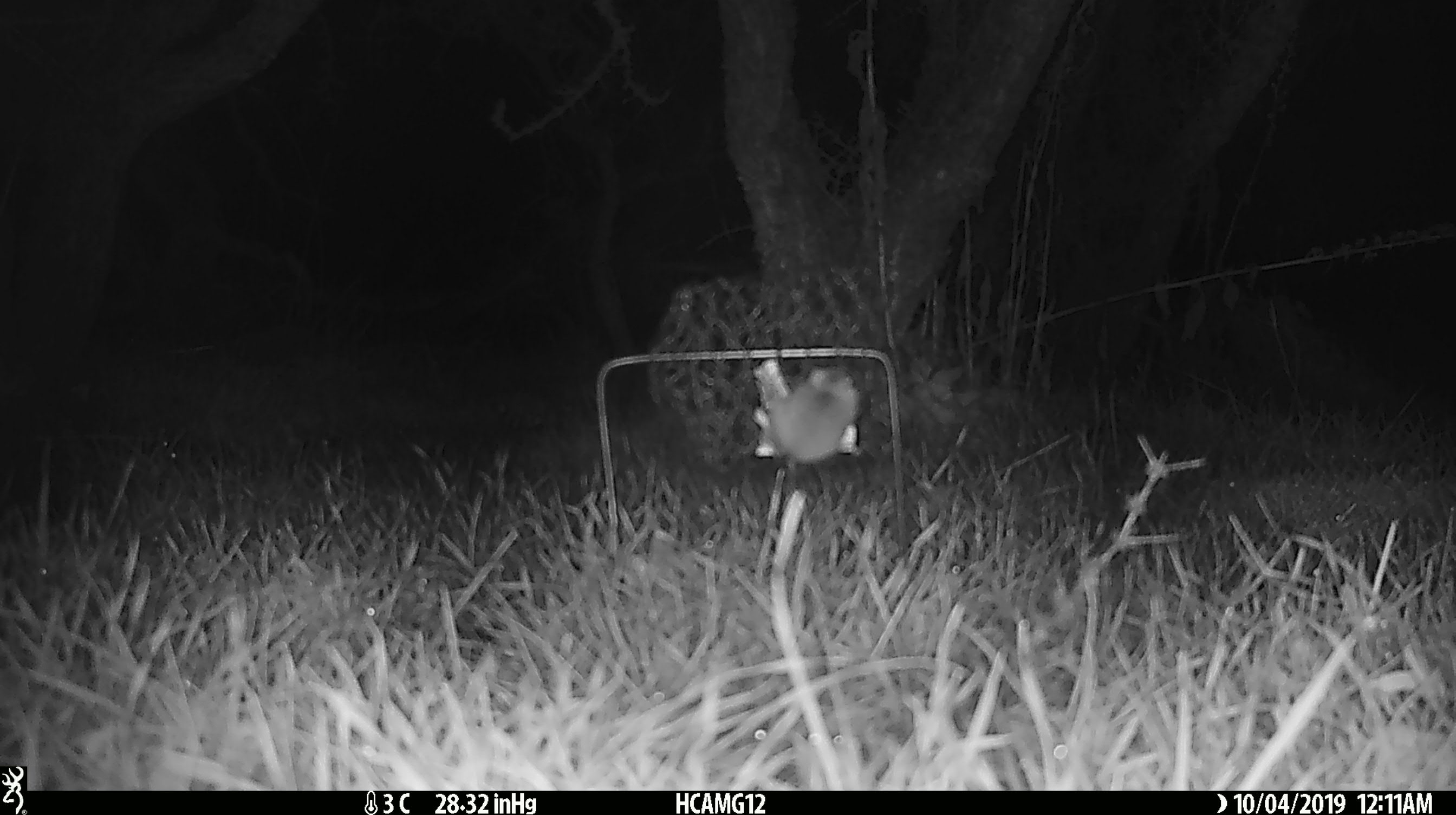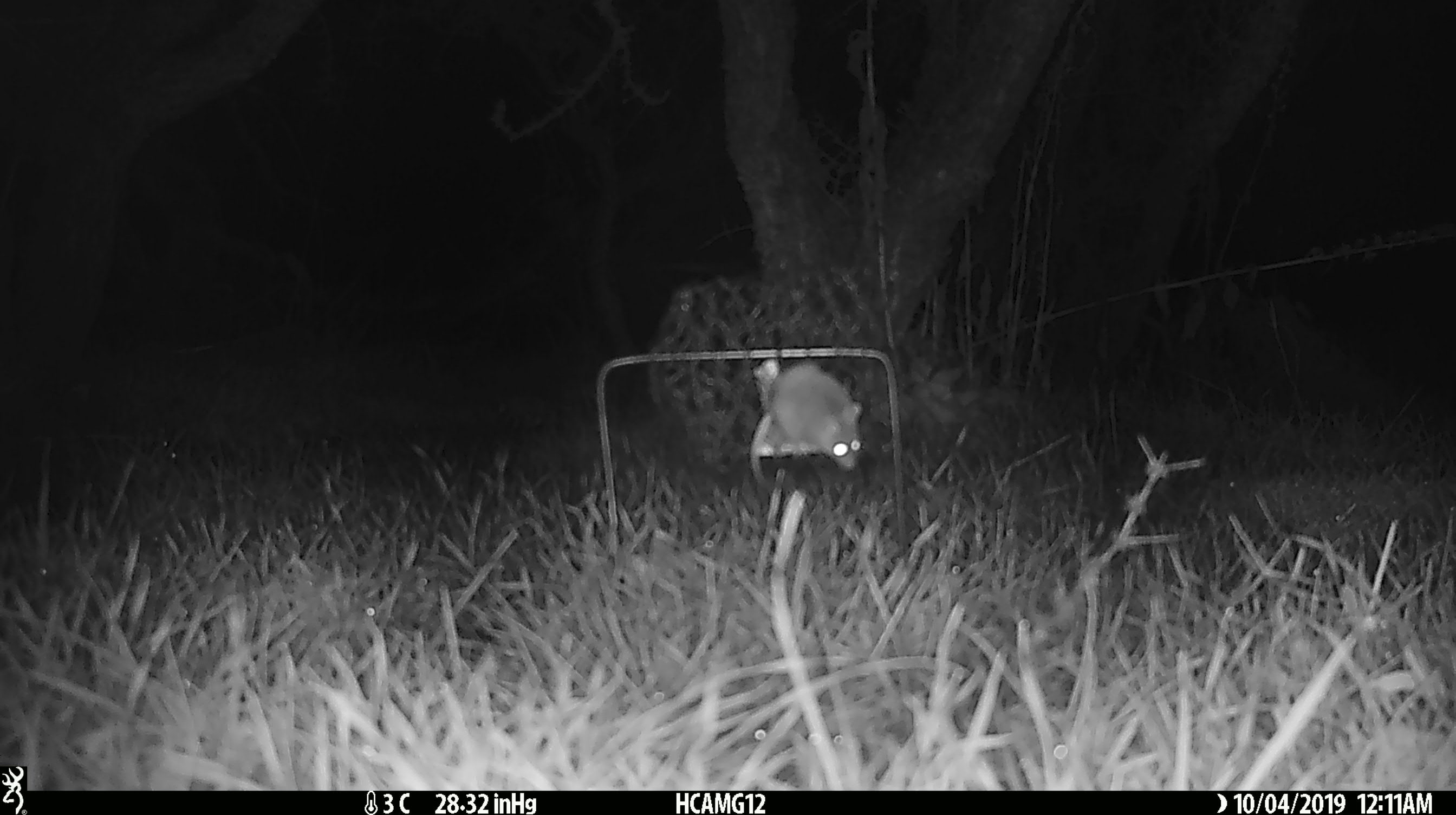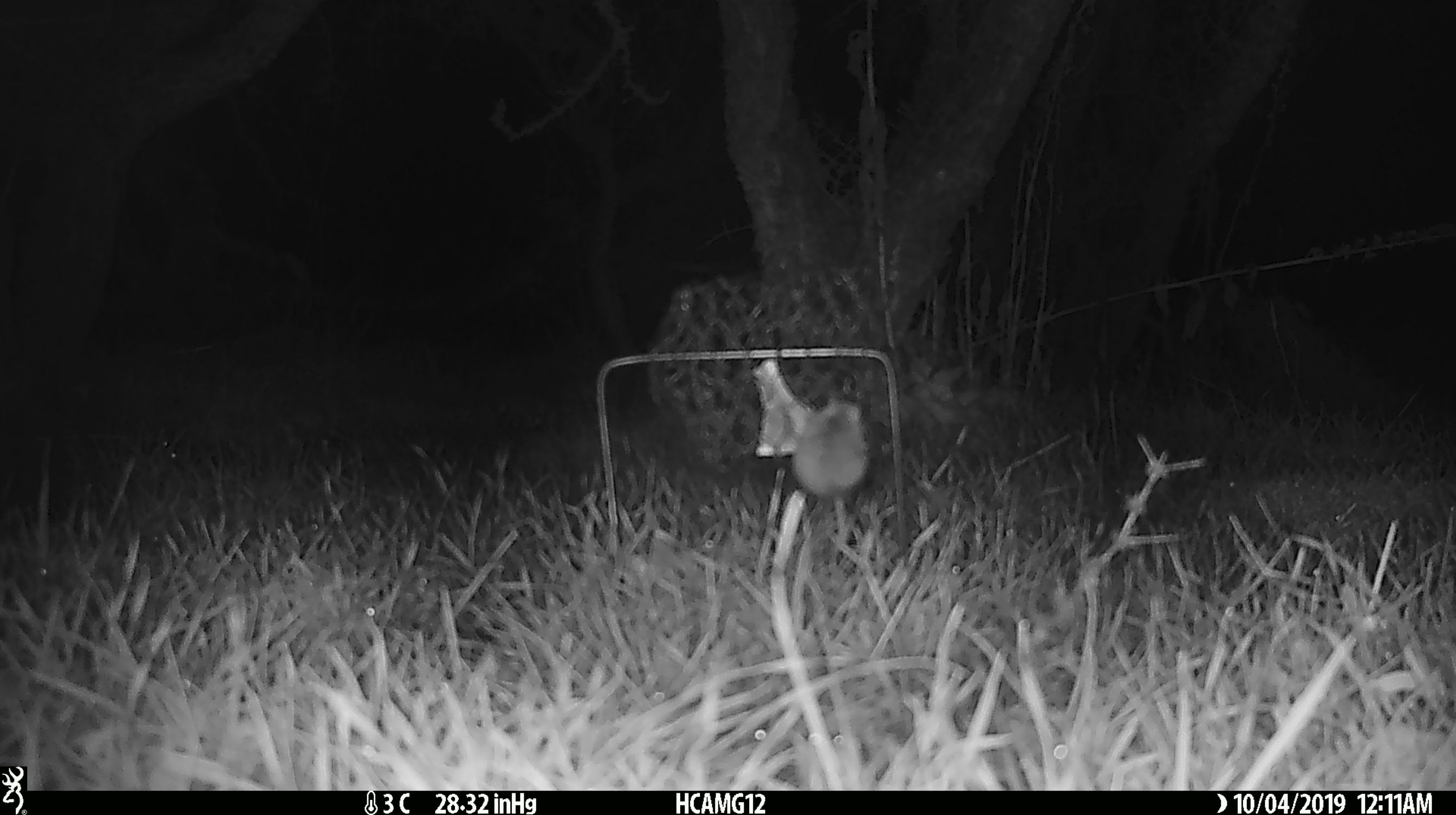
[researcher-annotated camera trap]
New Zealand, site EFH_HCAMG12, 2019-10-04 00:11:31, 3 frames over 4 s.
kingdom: Animalia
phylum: Chordata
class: Mammalia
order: Rodentia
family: Muridae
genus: Mus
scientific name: Mus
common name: mouse